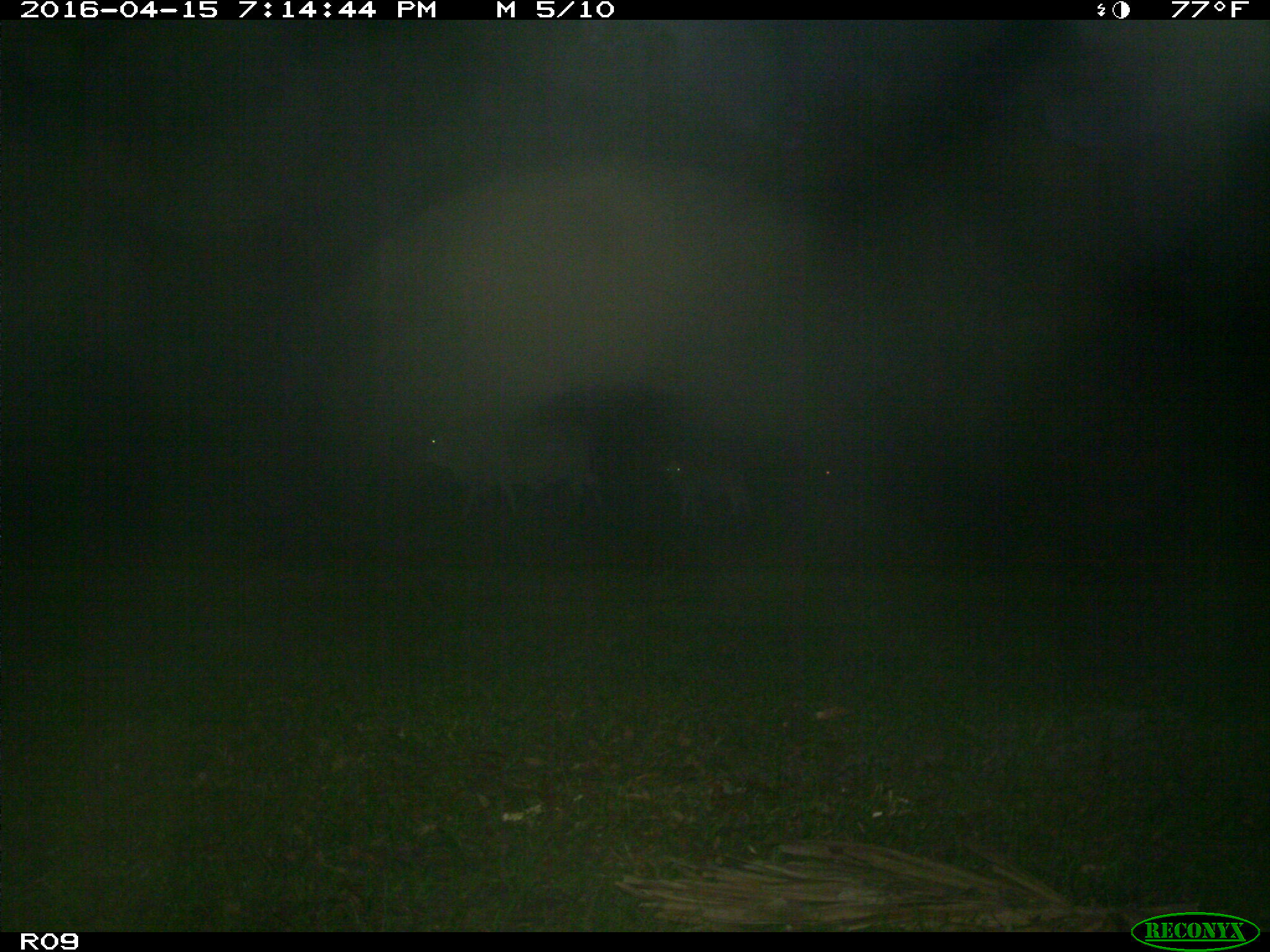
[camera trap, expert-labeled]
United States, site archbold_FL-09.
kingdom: Animalia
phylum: Chordata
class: Mammalia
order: Artiodactyla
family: Bovidae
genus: Bos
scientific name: Bos taurus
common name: domestic cow